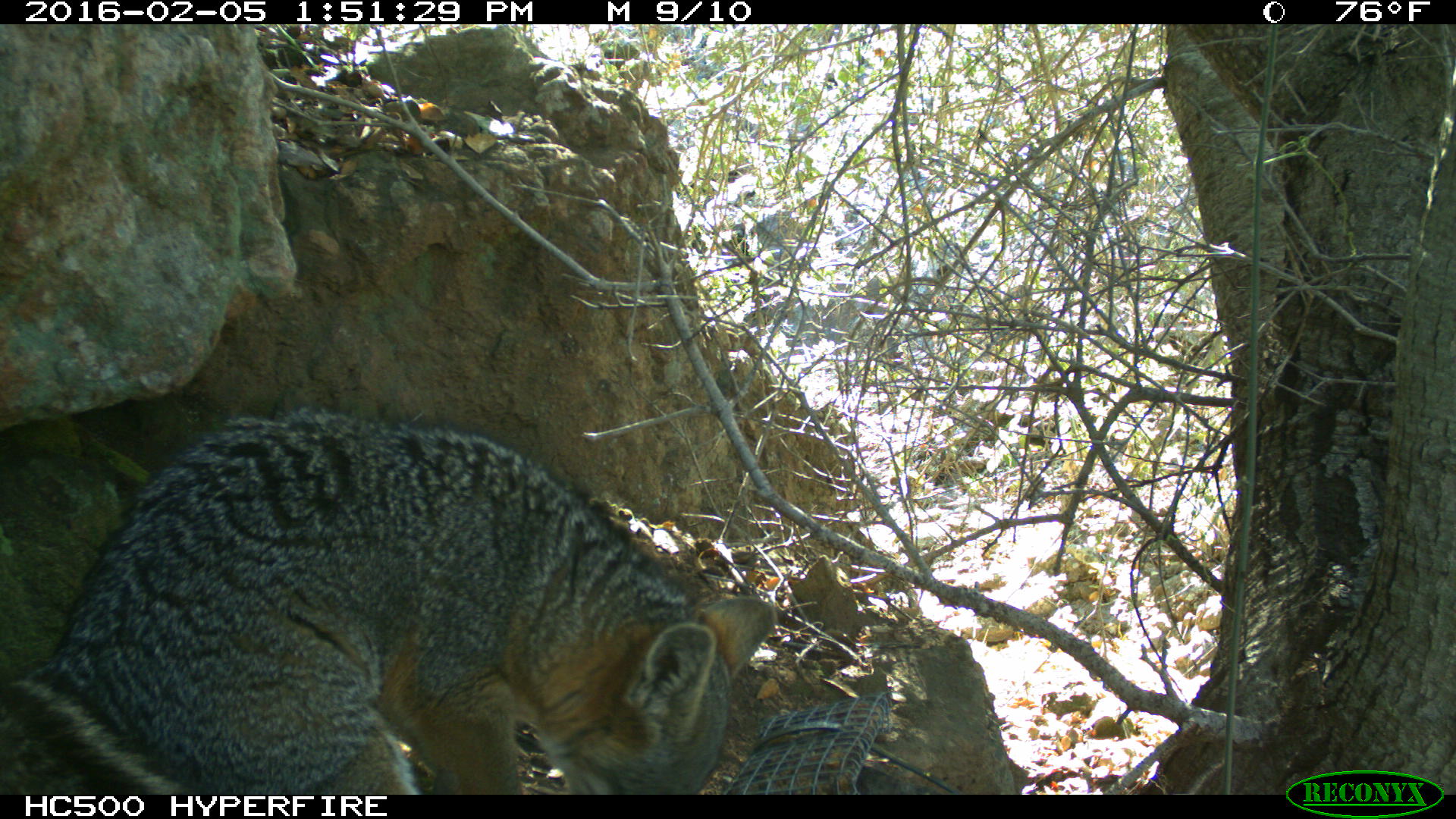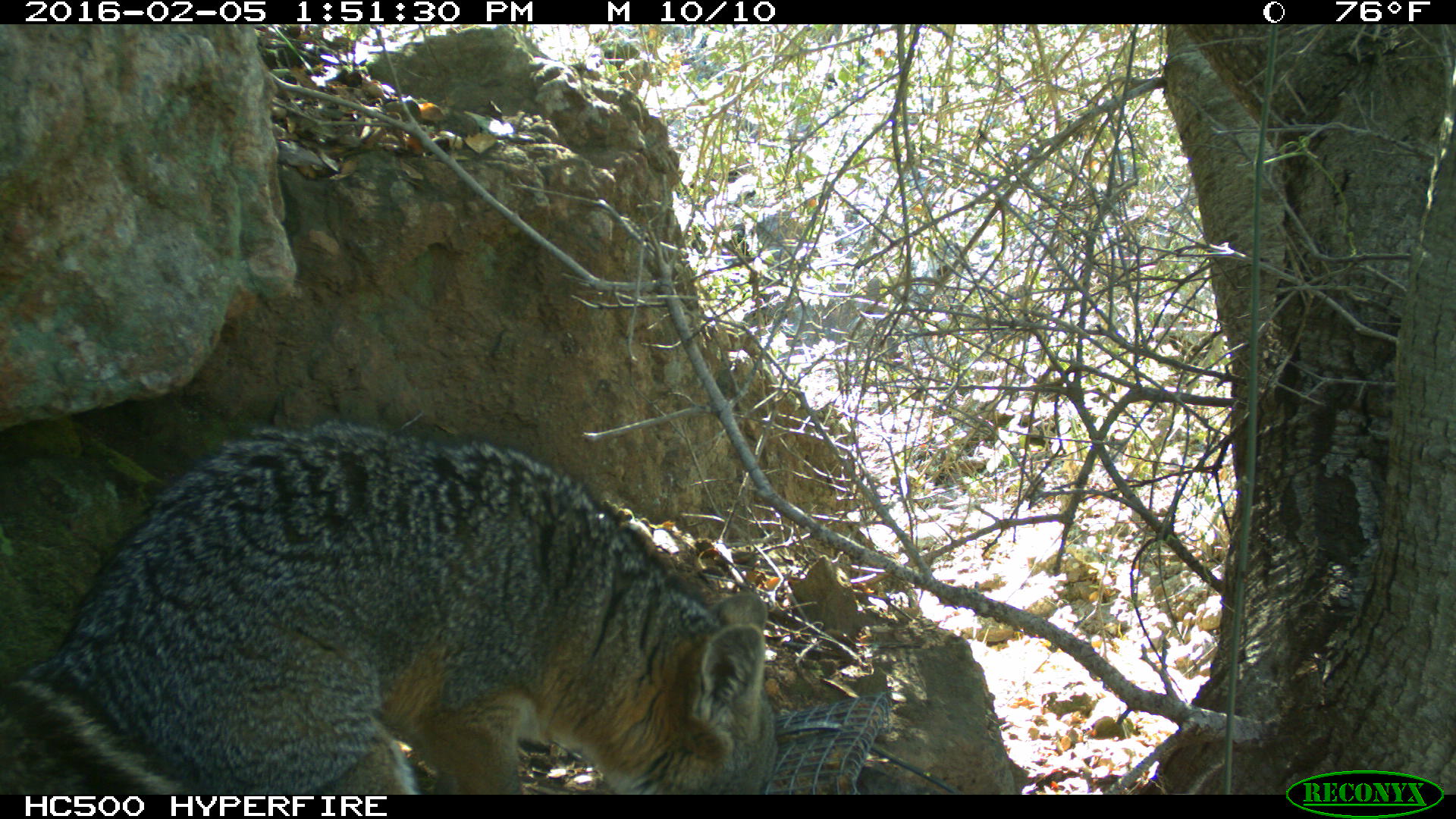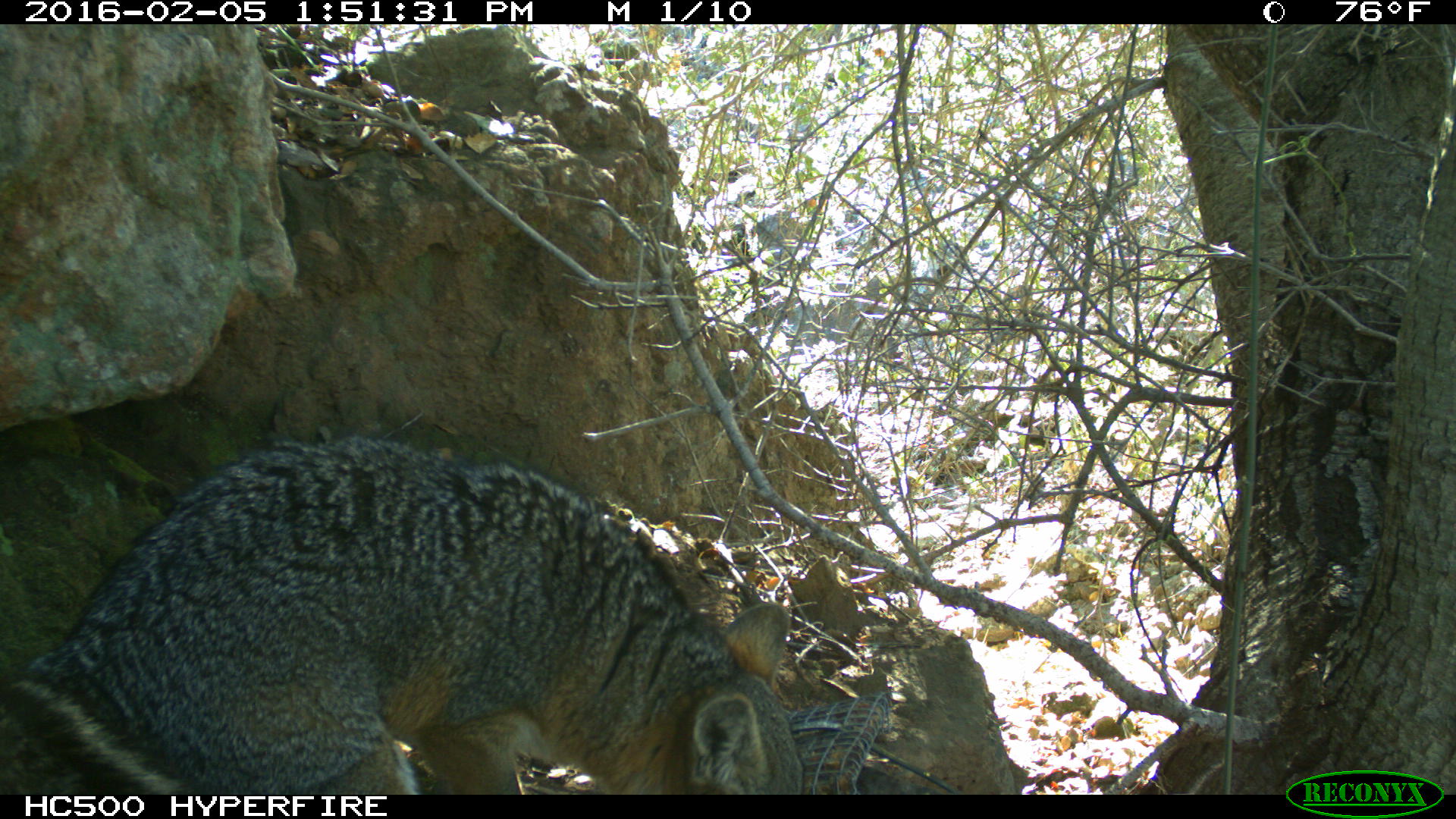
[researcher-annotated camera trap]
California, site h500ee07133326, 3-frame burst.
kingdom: Animalia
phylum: Chordata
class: Mammalia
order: Carnivora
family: Canidae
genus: Urocyon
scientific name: Urocyon littoralis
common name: island fox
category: fox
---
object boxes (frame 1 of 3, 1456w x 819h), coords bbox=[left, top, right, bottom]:
fox: bbox=[0, 410, 776, 794]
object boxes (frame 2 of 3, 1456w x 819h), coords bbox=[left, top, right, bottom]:
fox: bbox=[0, 416, 777, 793]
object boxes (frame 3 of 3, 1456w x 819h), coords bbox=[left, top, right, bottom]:
fox: bbox=[0, 434, 809, 795]